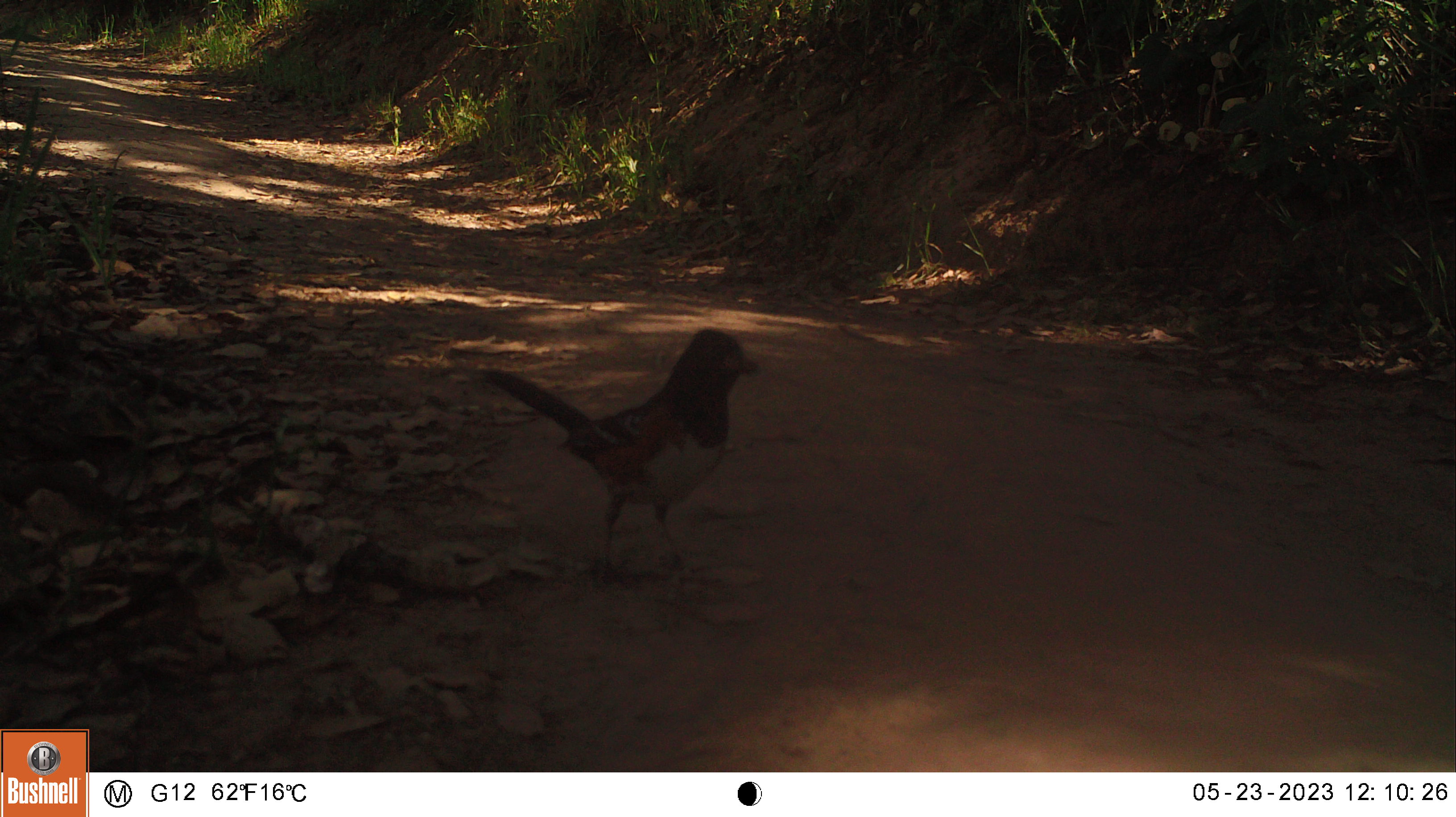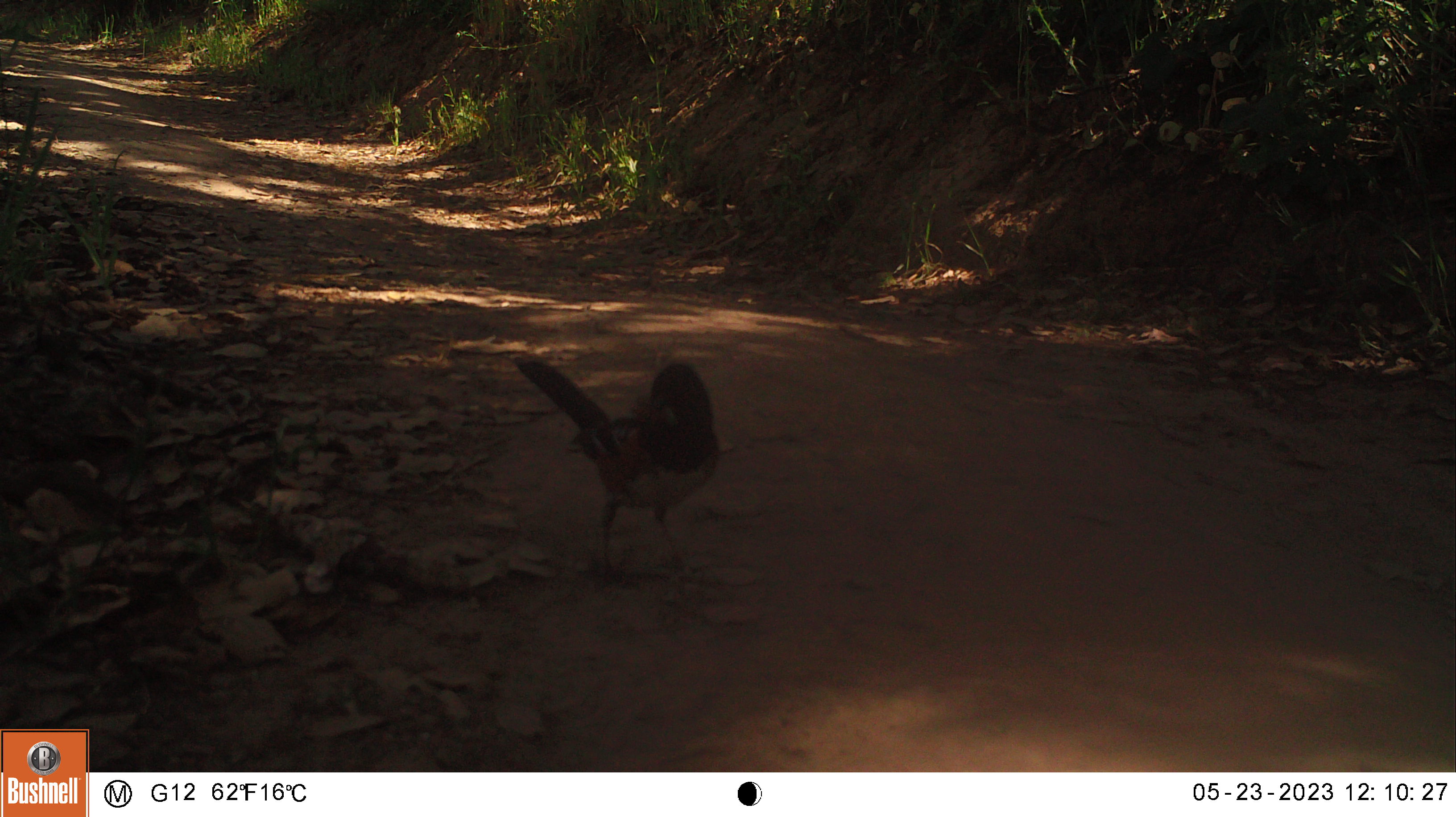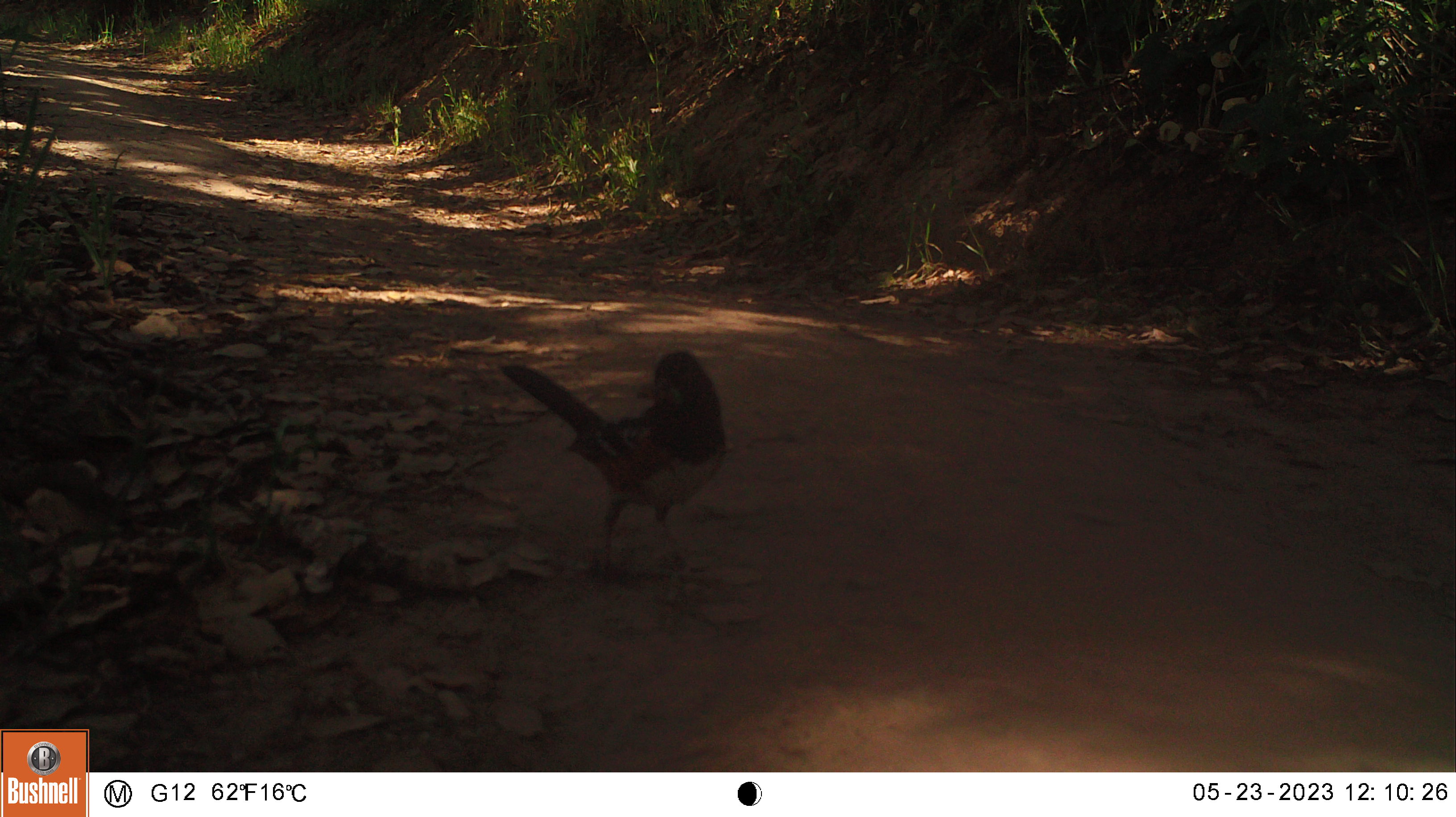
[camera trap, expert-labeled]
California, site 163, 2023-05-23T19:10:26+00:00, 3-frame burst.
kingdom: Animalia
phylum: Chordata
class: Aves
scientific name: Aves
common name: bird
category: unknown bird